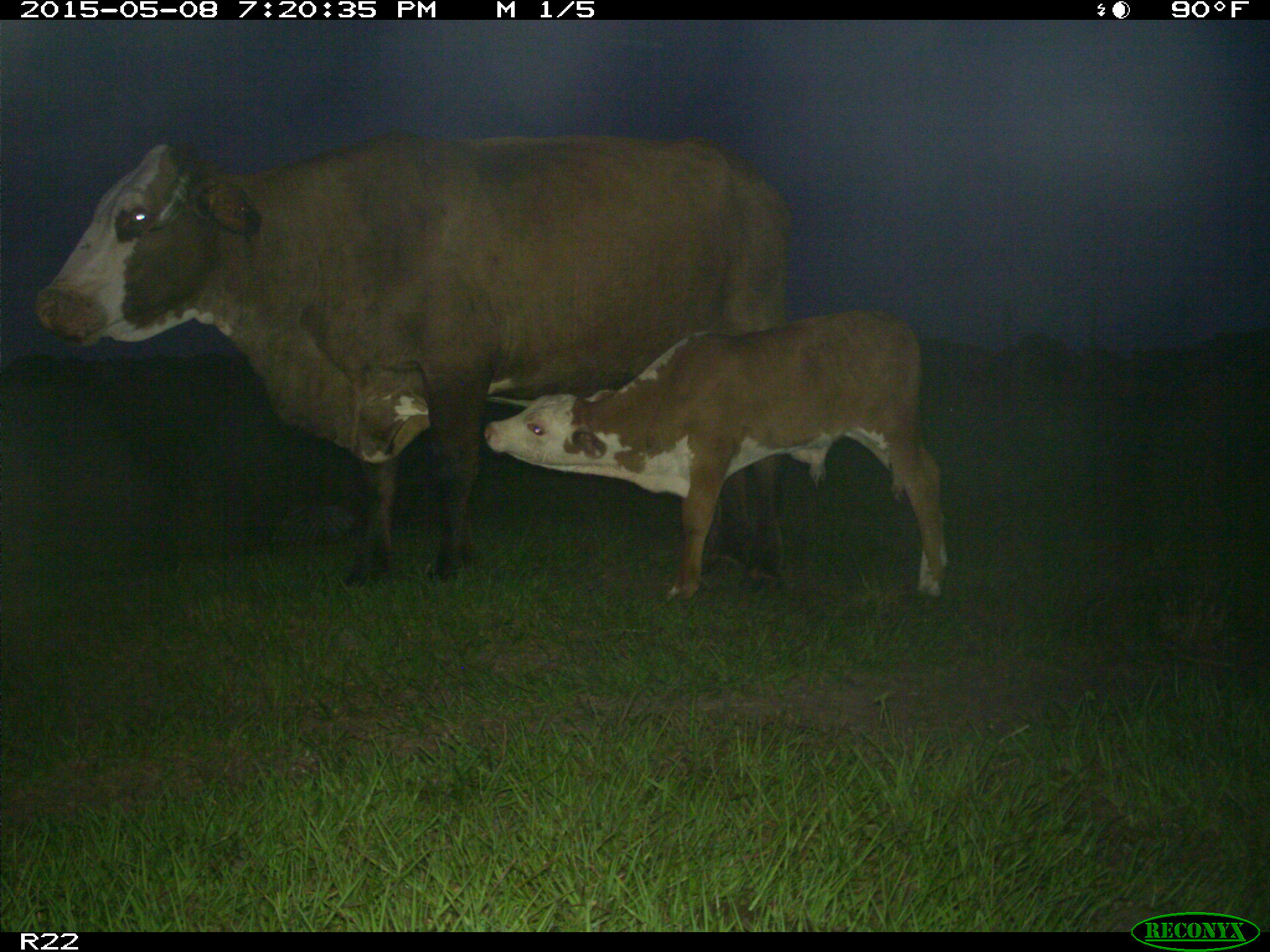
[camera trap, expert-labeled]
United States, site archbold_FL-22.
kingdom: Animalia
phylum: Chordata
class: Mammalia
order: Artiodactyla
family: Bovidae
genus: Bos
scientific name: Bos taurus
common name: domestic cow